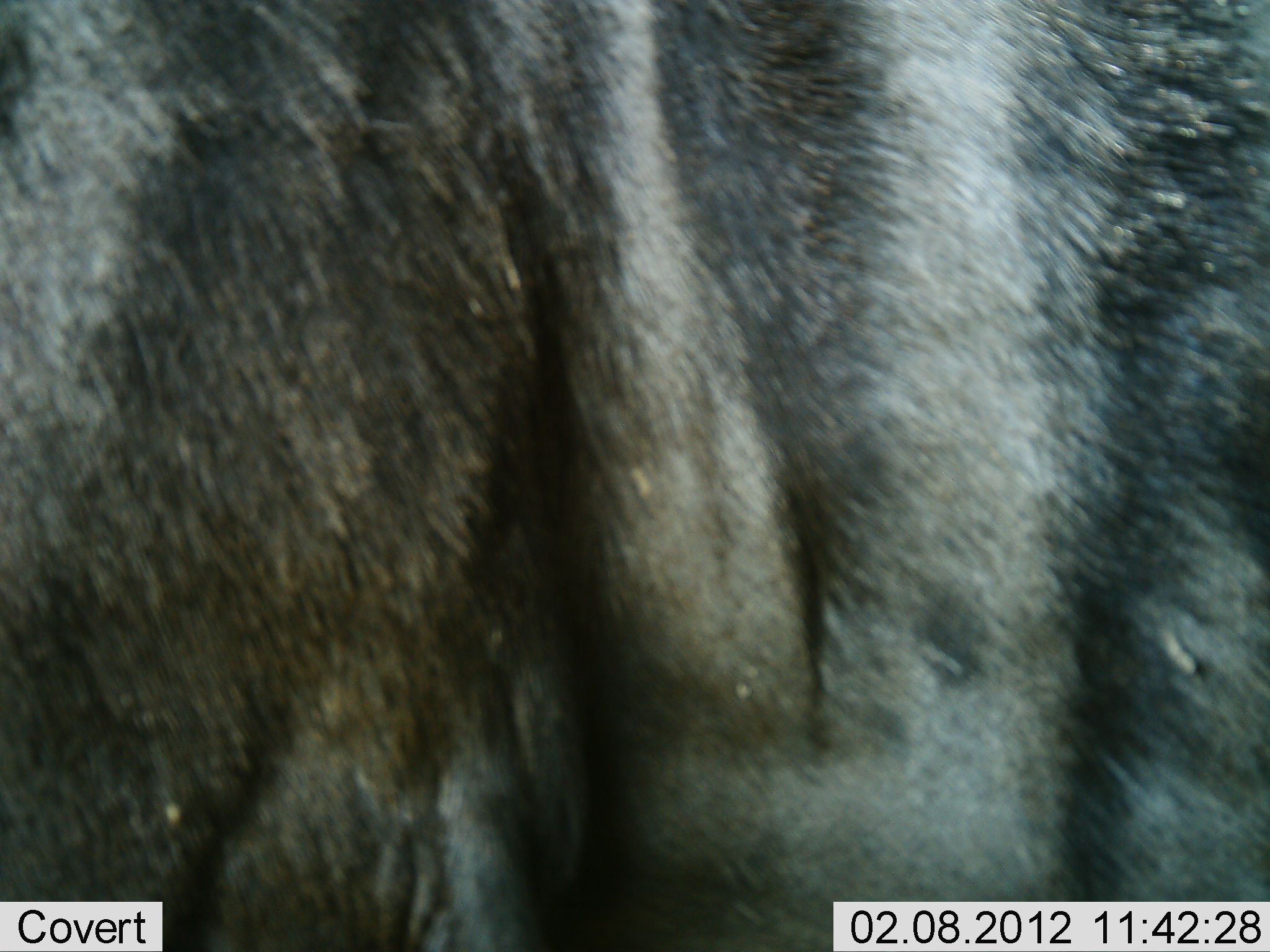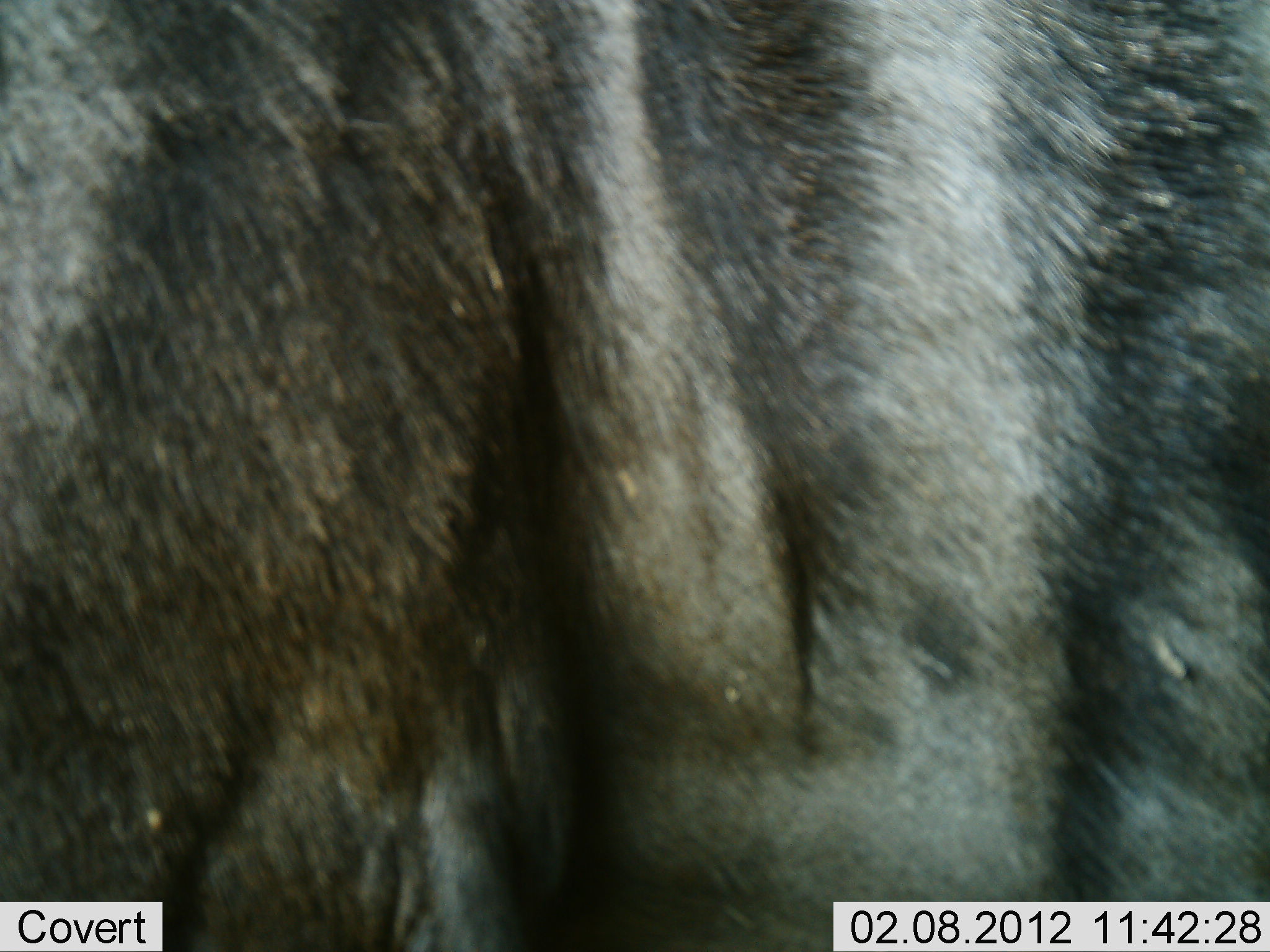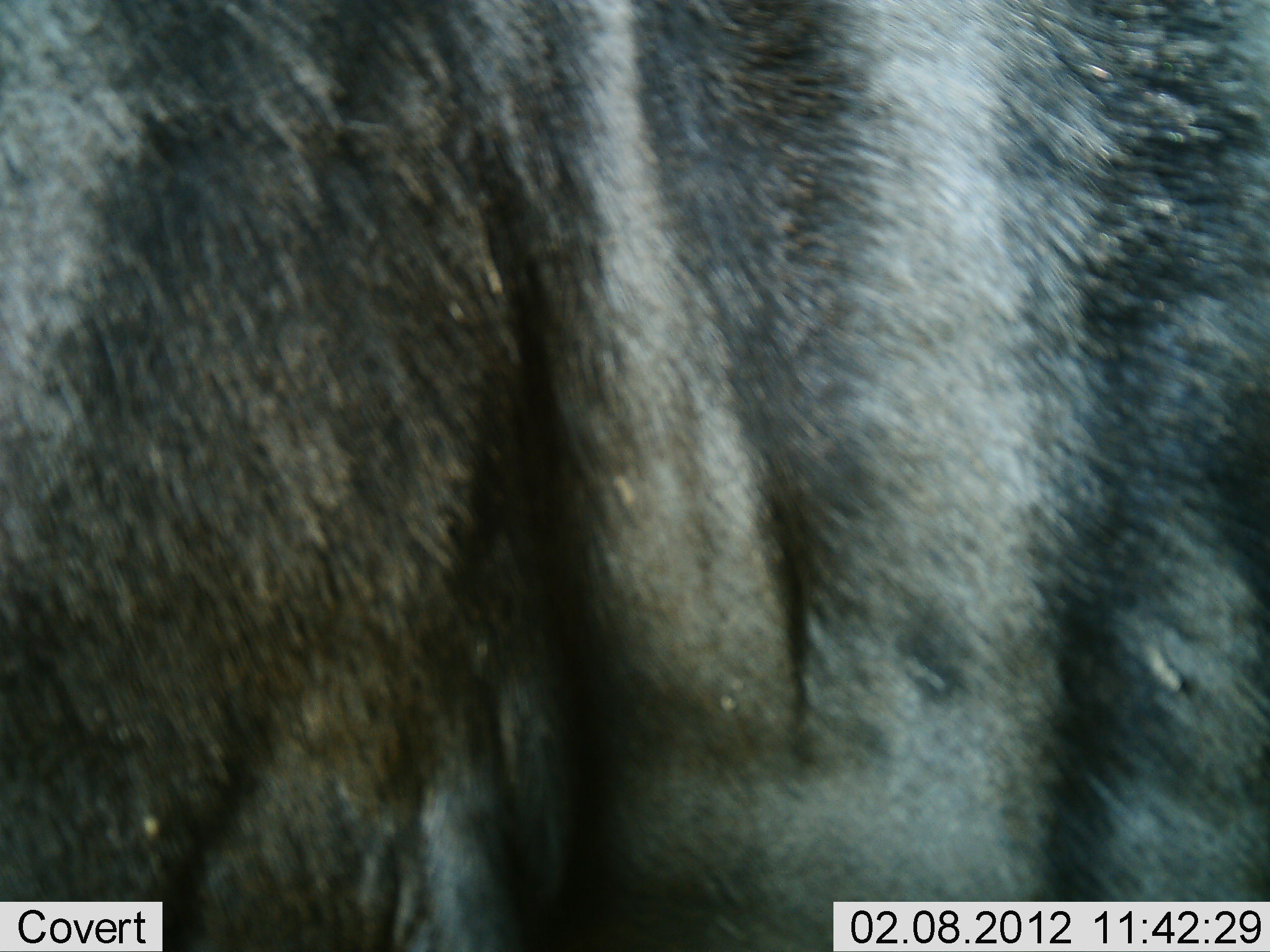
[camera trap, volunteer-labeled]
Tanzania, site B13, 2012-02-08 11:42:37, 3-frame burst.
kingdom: Animalia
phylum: Chordata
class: Mammalia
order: Artiodactyla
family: Bovidae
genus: Connochaetes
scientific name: Connochaetes taurinus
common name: blue wildebeest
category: wildebeest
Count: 1.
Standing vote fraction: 94%.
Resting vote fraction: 0%.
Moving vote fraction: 6%.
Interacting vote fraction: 0%.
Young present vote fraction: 0%.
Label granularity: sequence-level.